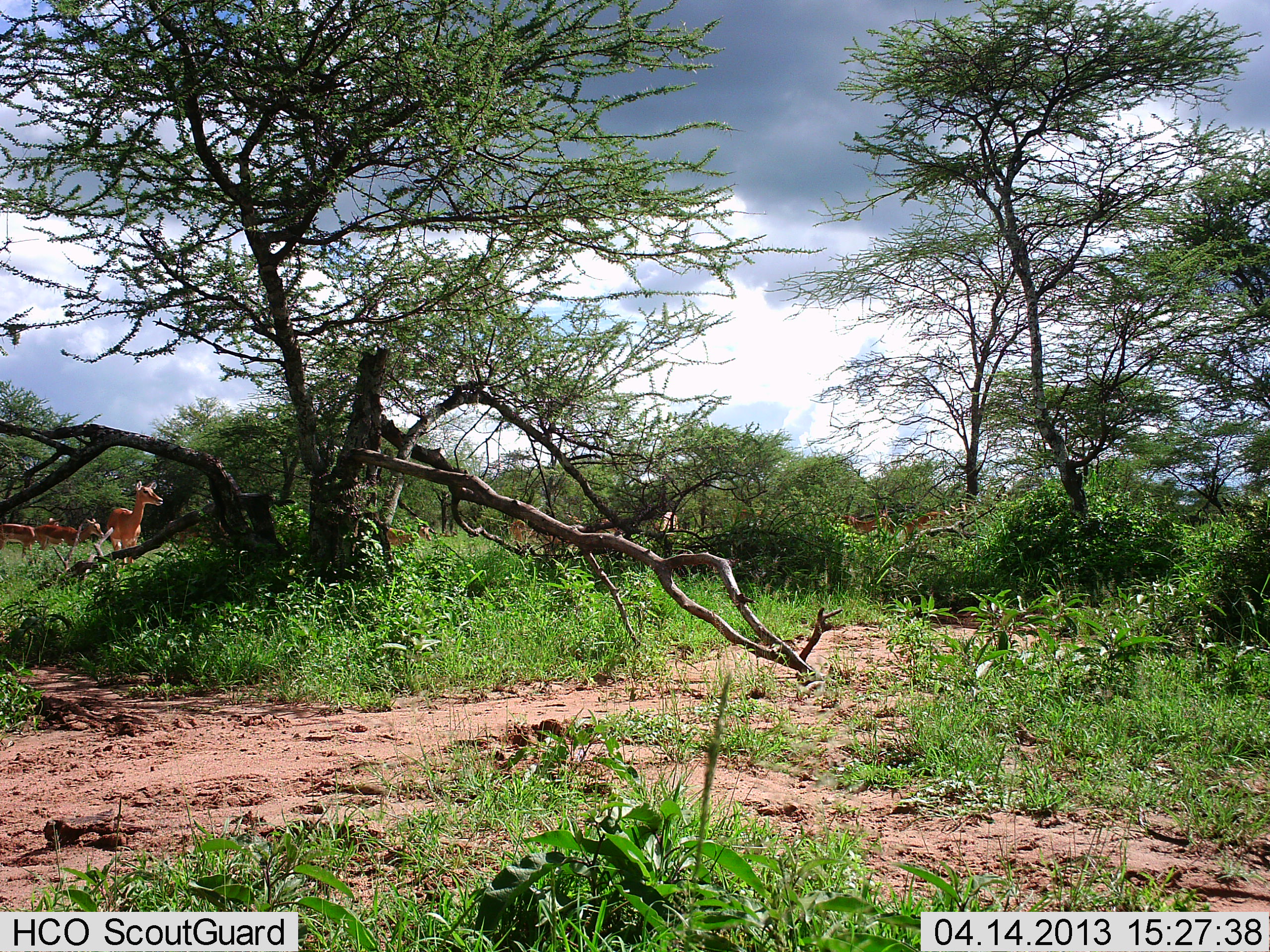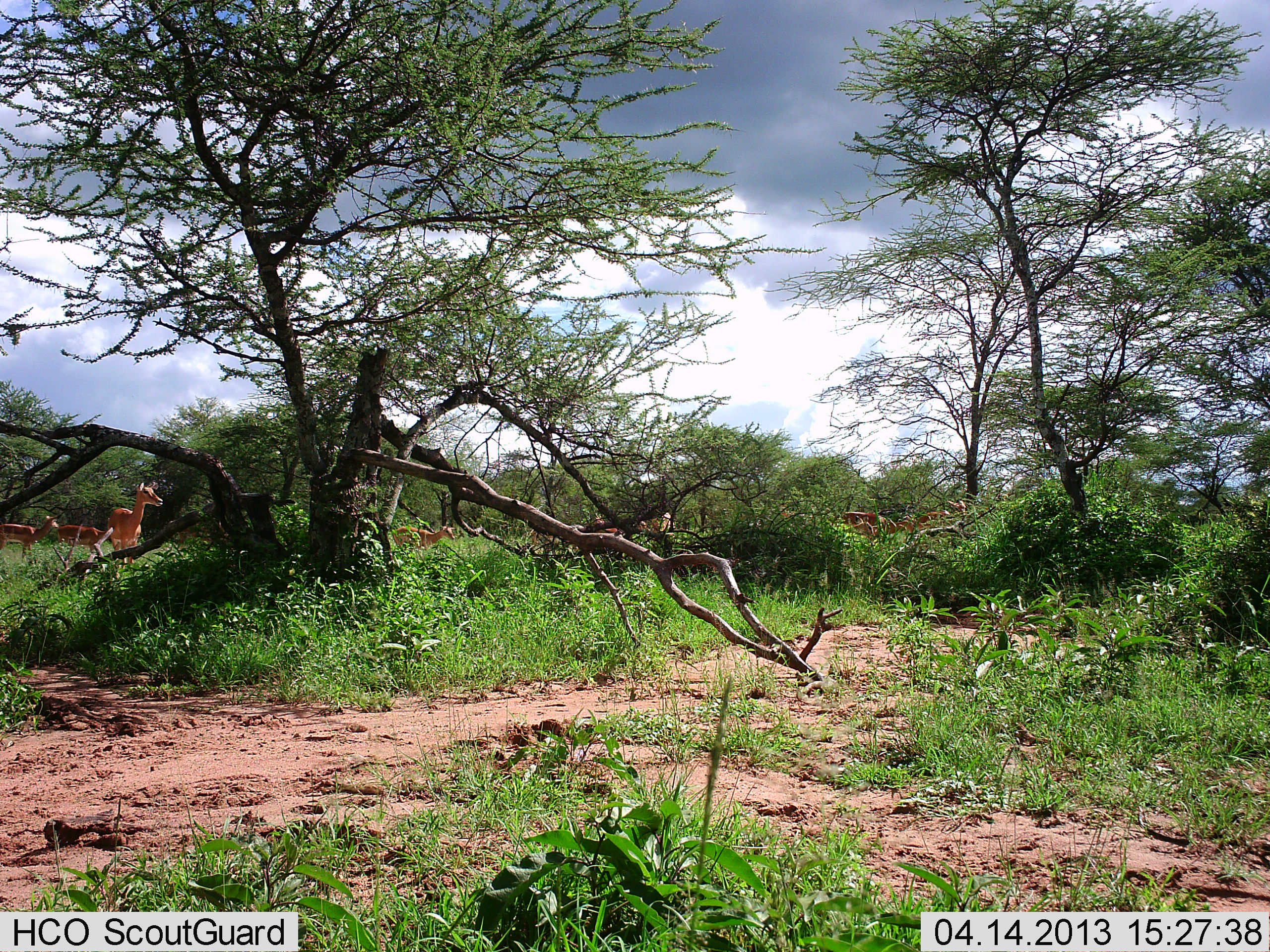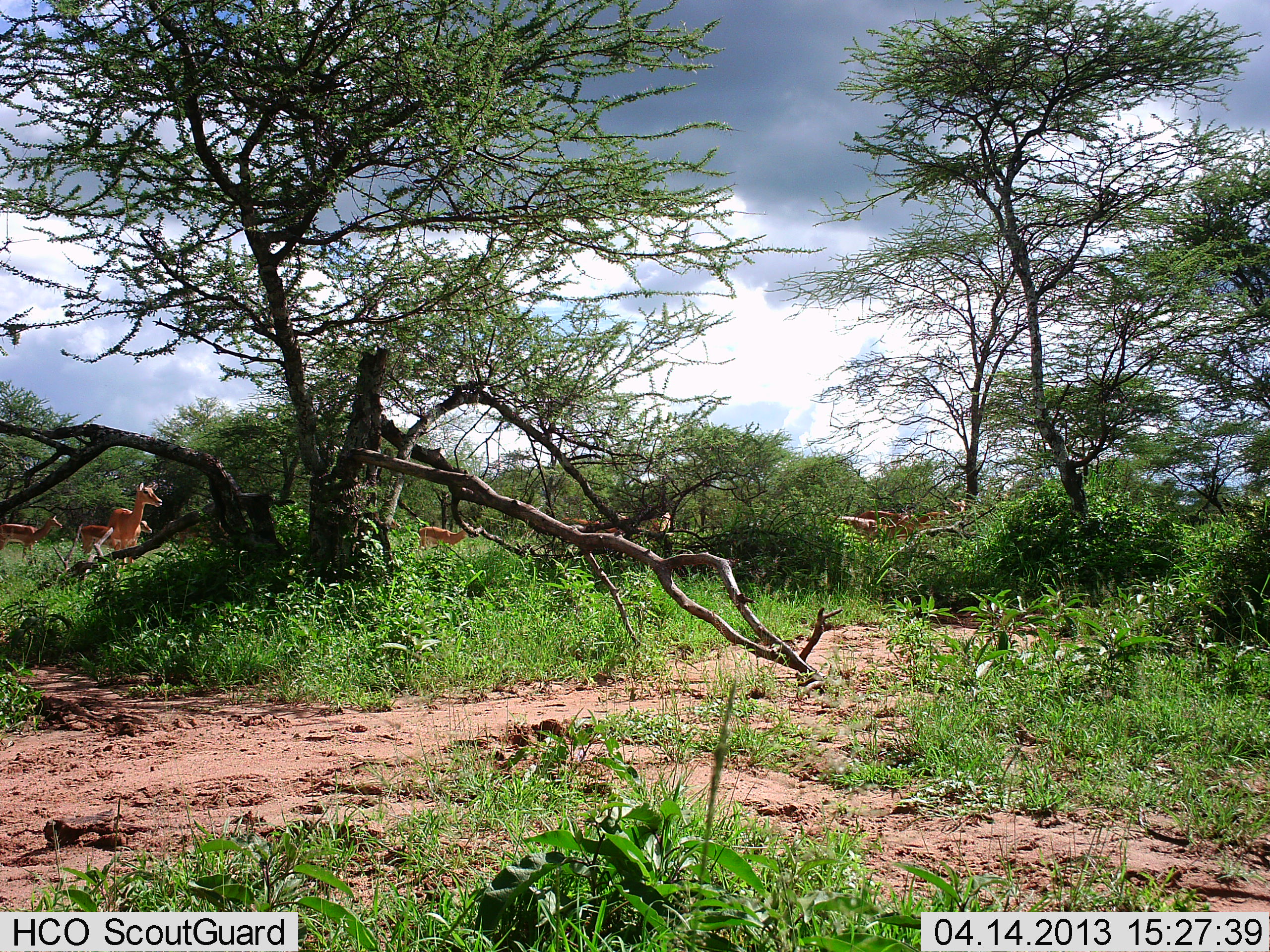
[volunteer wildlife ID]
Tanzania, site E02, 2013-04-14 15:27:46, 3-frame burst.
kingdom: Animalia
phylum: Chordata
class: Mammalia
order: Artiodactyla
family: Bovidae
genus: Aepyceros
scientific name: Aepyceros melampus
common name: impala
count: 11-50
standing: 50%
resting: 7%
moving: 86%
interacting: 0%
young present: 0%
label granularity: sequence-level